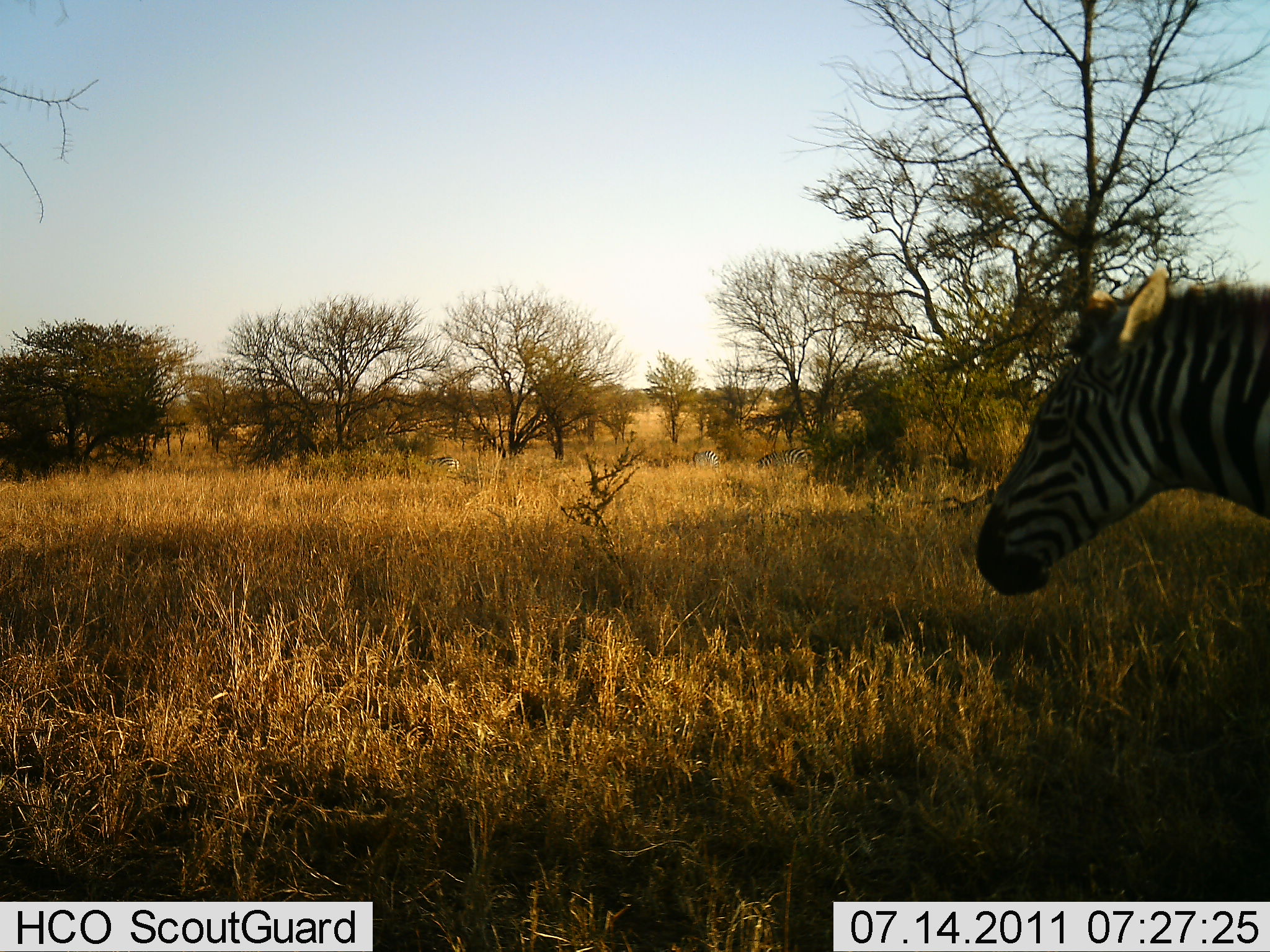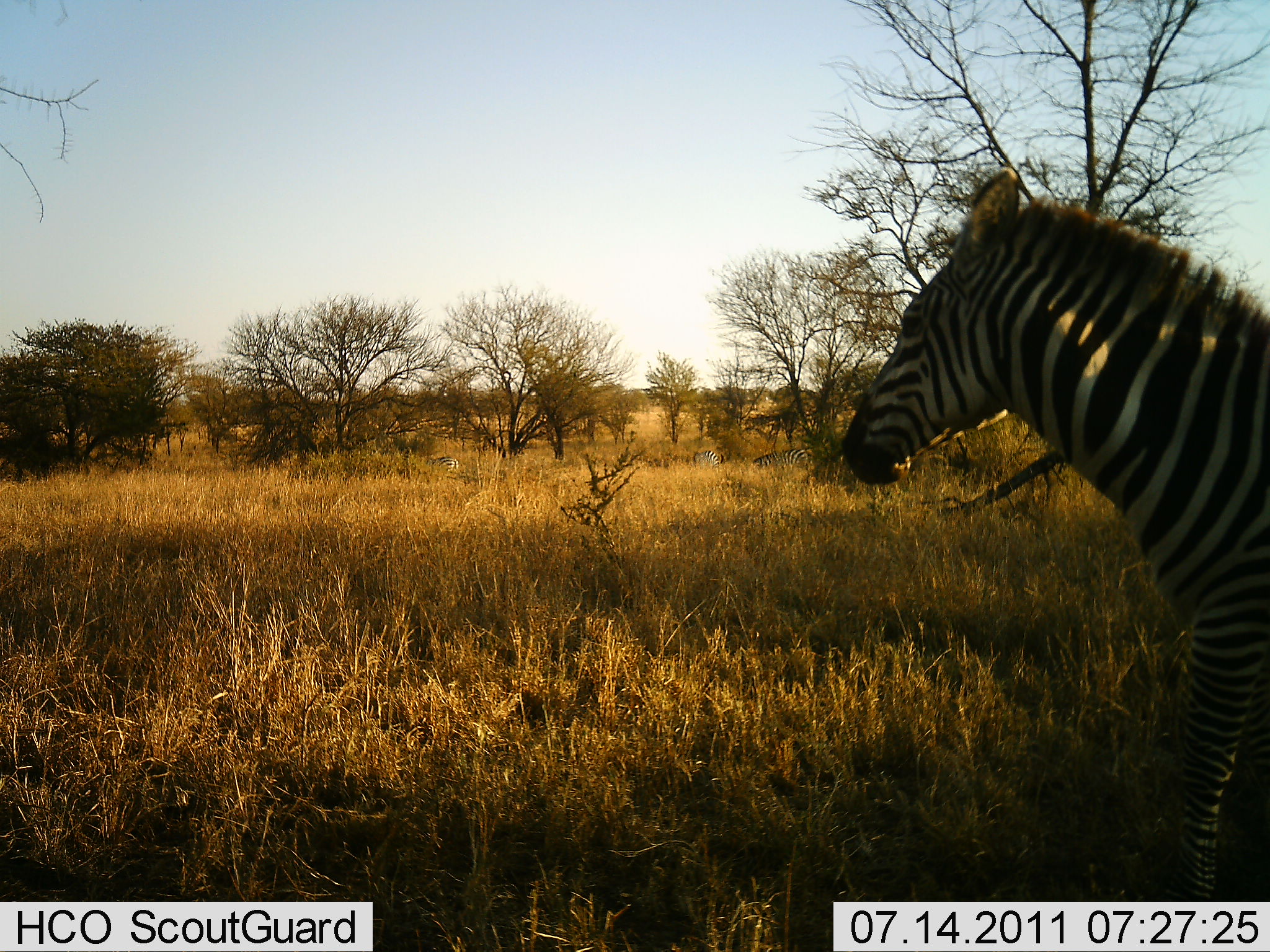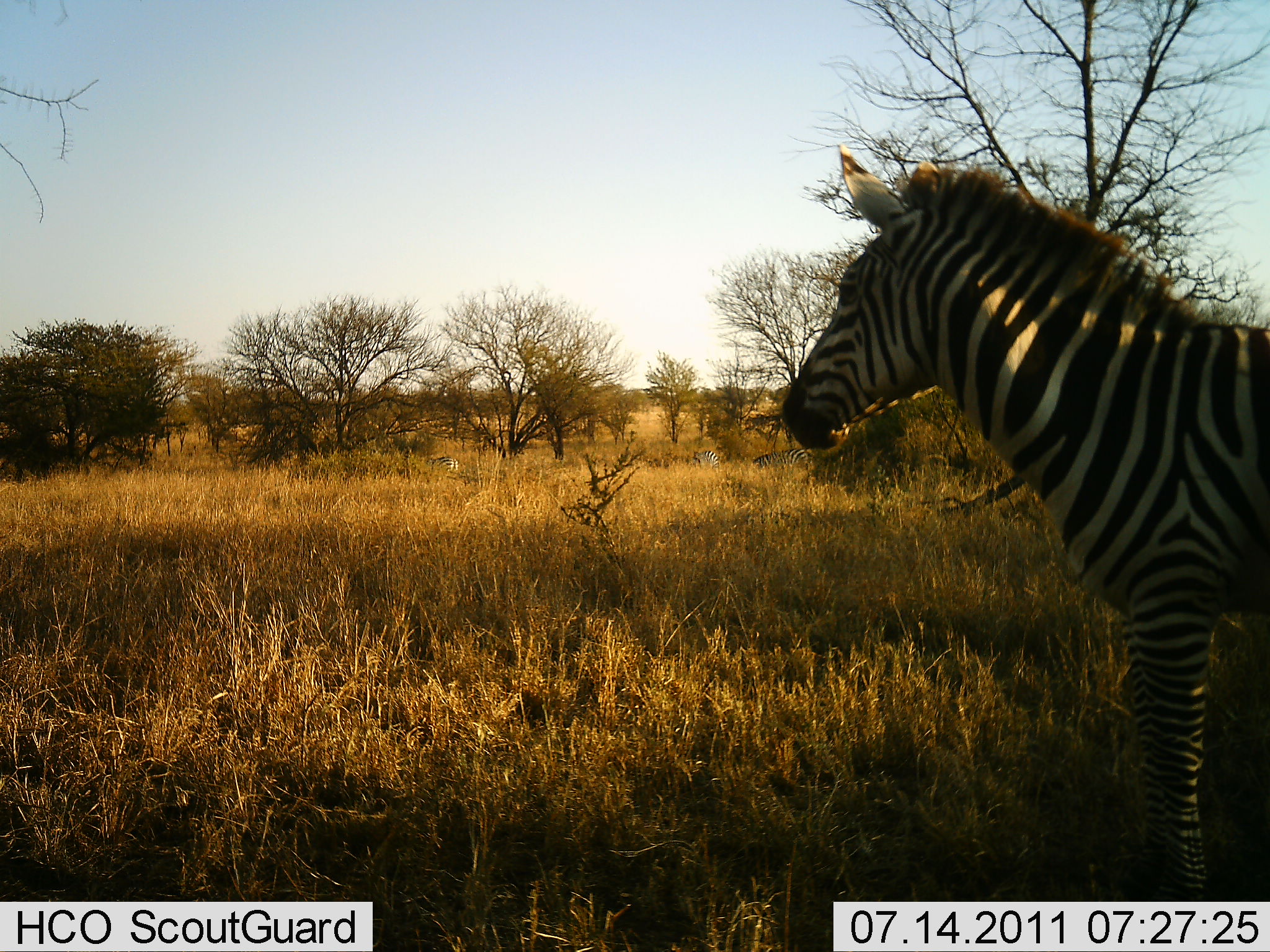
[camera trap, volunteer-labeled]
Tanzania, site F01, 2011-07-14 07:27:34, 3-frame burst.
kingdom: Animalia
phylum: Chordata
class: Mammalia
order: Perissodactyla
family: Equidae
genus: Equus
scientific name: Equus quagga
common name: plains zebra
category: zebra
Zebra (plains zebra) (Equus quagga), count 1. Behavior (volunteer vote fractions): standing 15%, resting 0%, moving 92%, interacting 0%. Young present (vote fraction): 0%. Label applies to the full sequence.